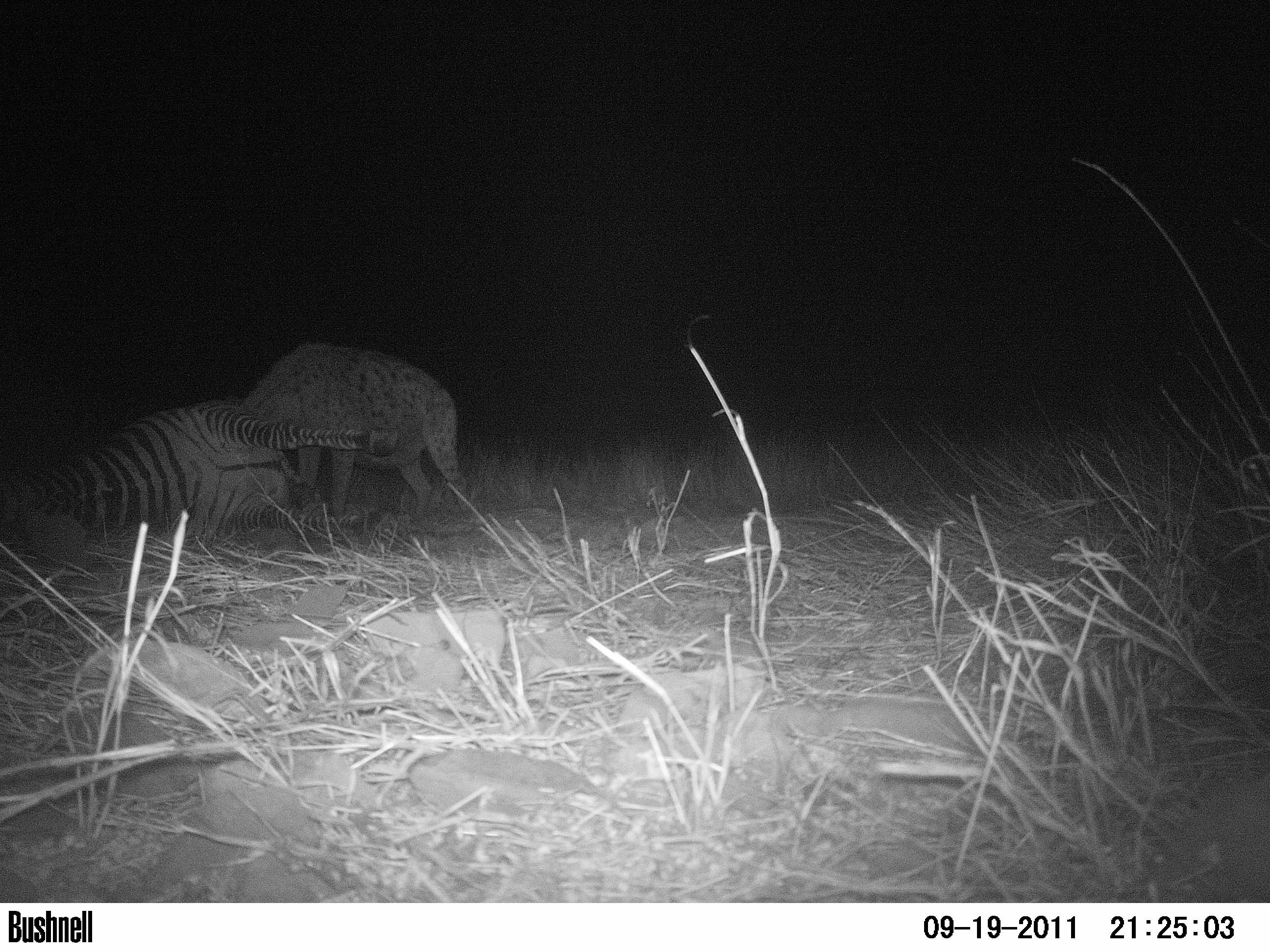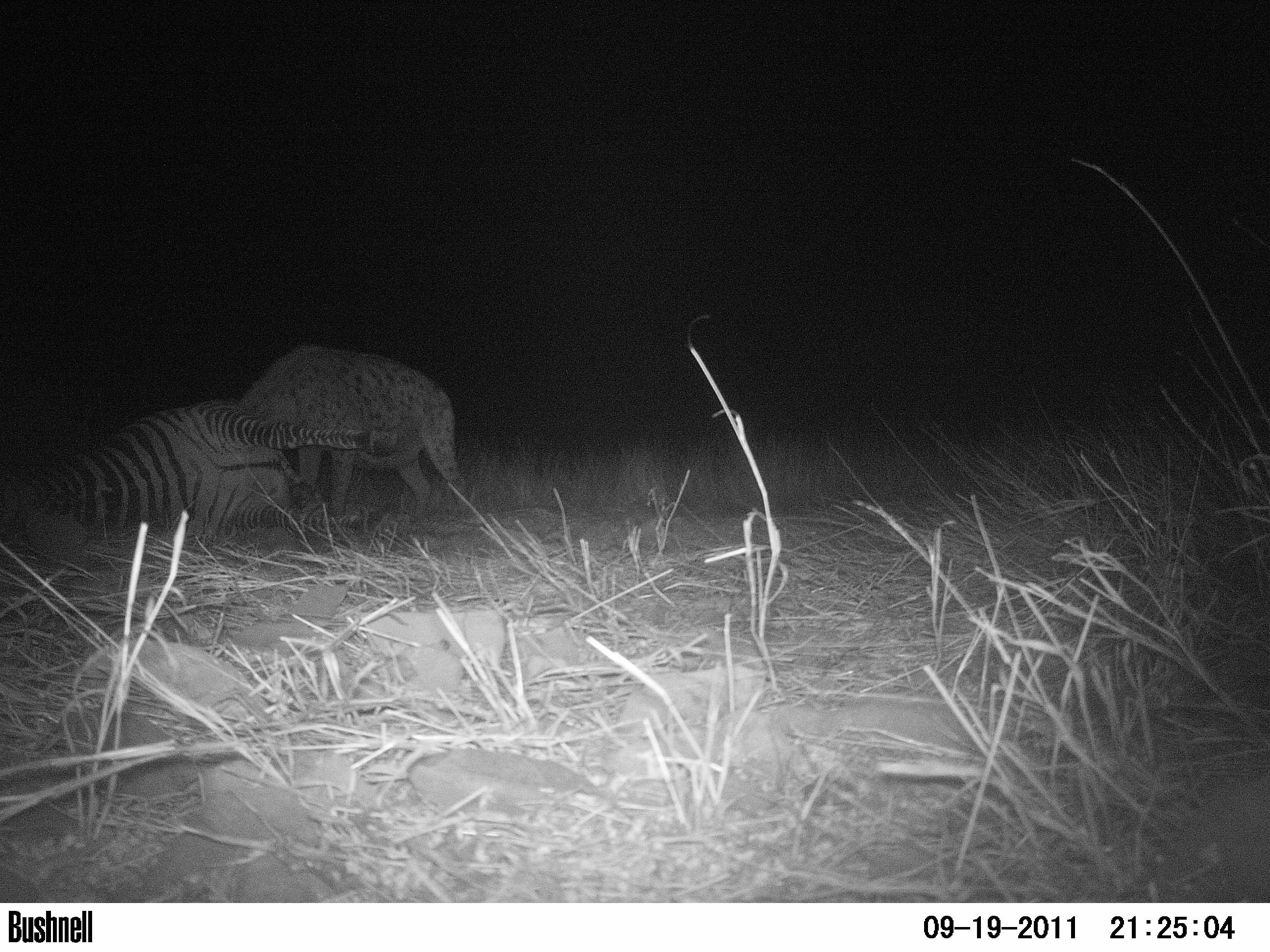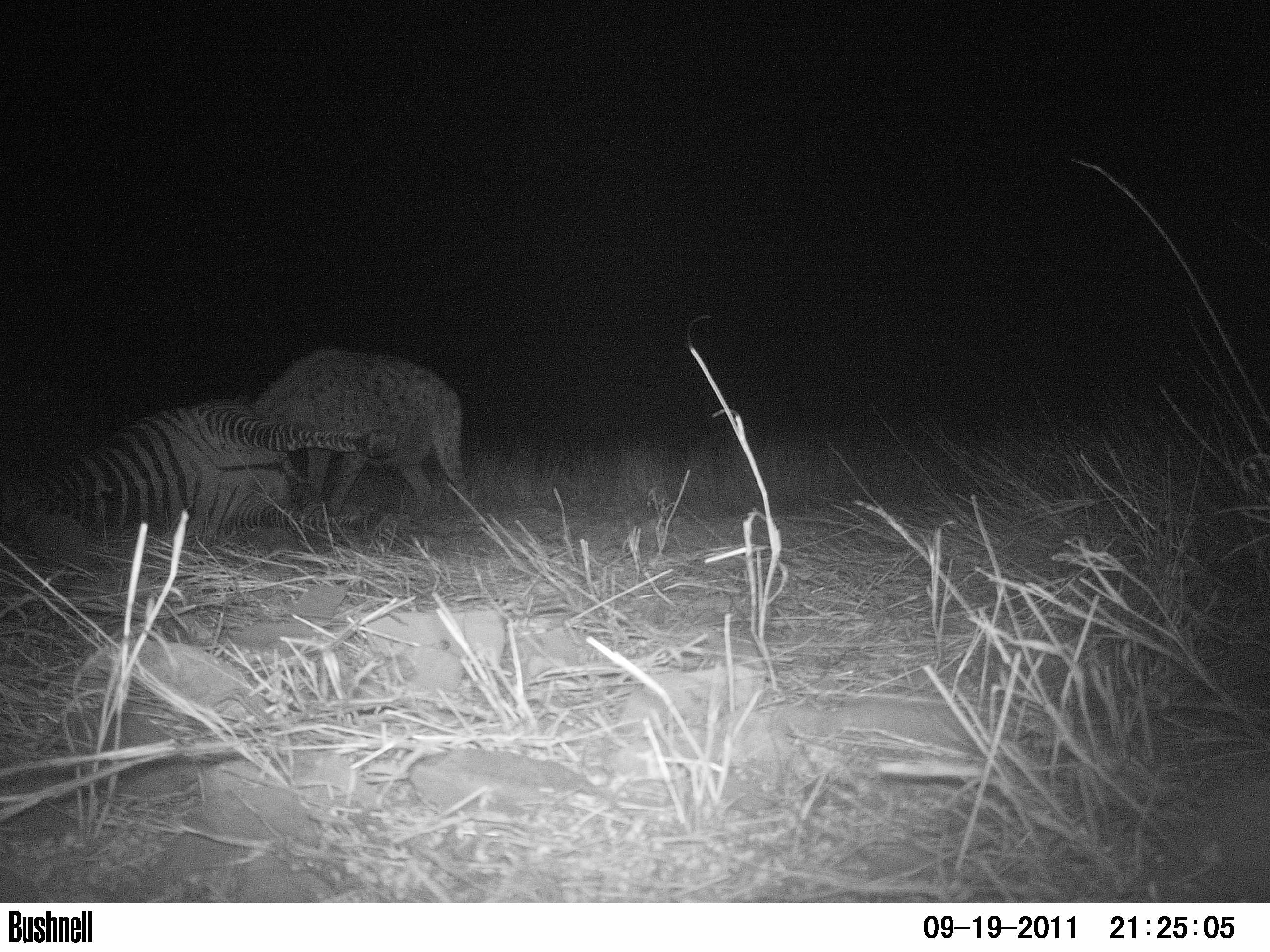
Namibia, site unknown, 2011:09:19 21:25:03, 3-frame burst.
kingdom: Animalia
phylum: Chordata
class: Mammalia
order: Carnivora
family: Hyaenidae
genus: Crocuta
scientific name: Crocuta crocuta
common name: spotted hyena